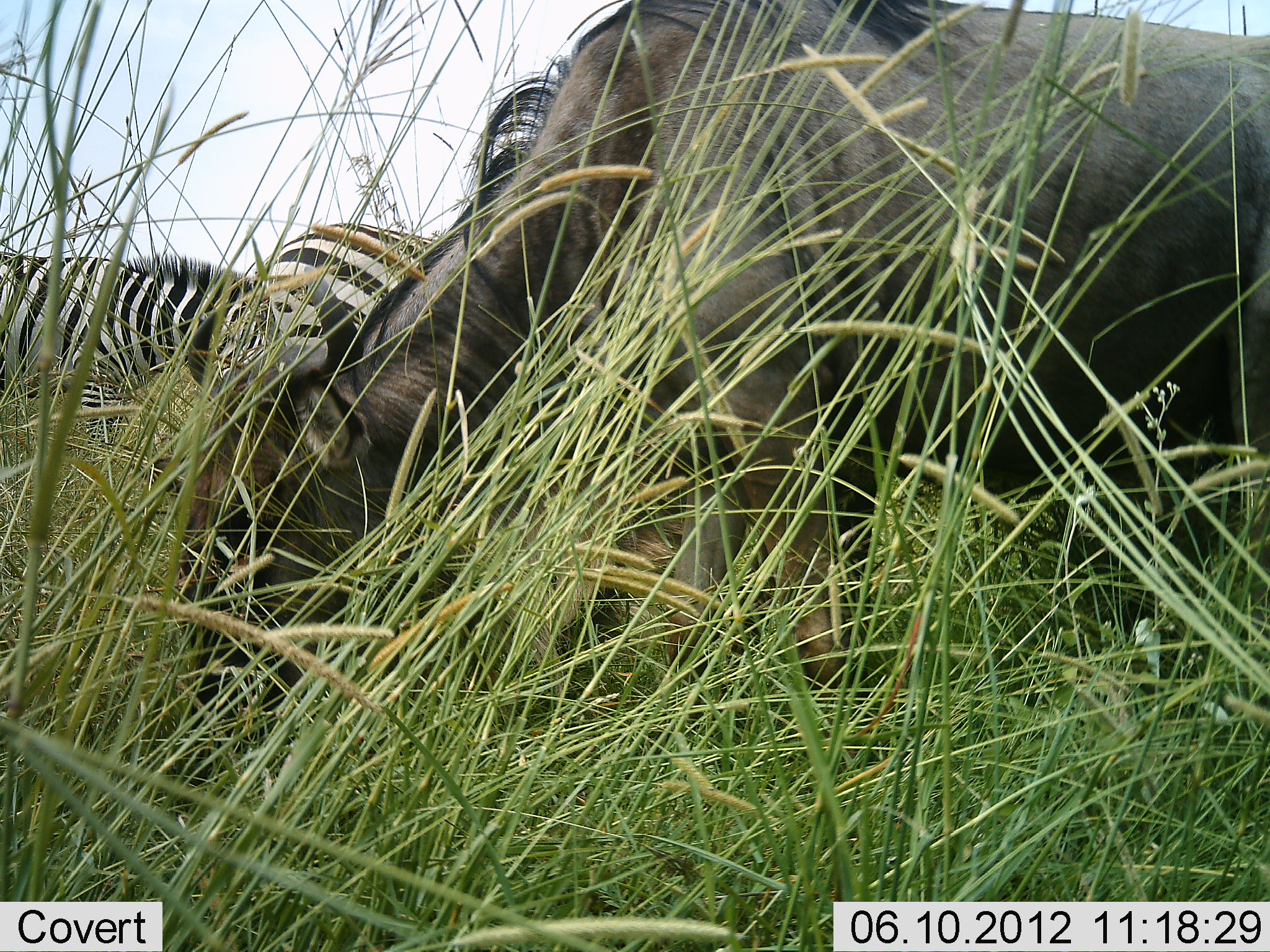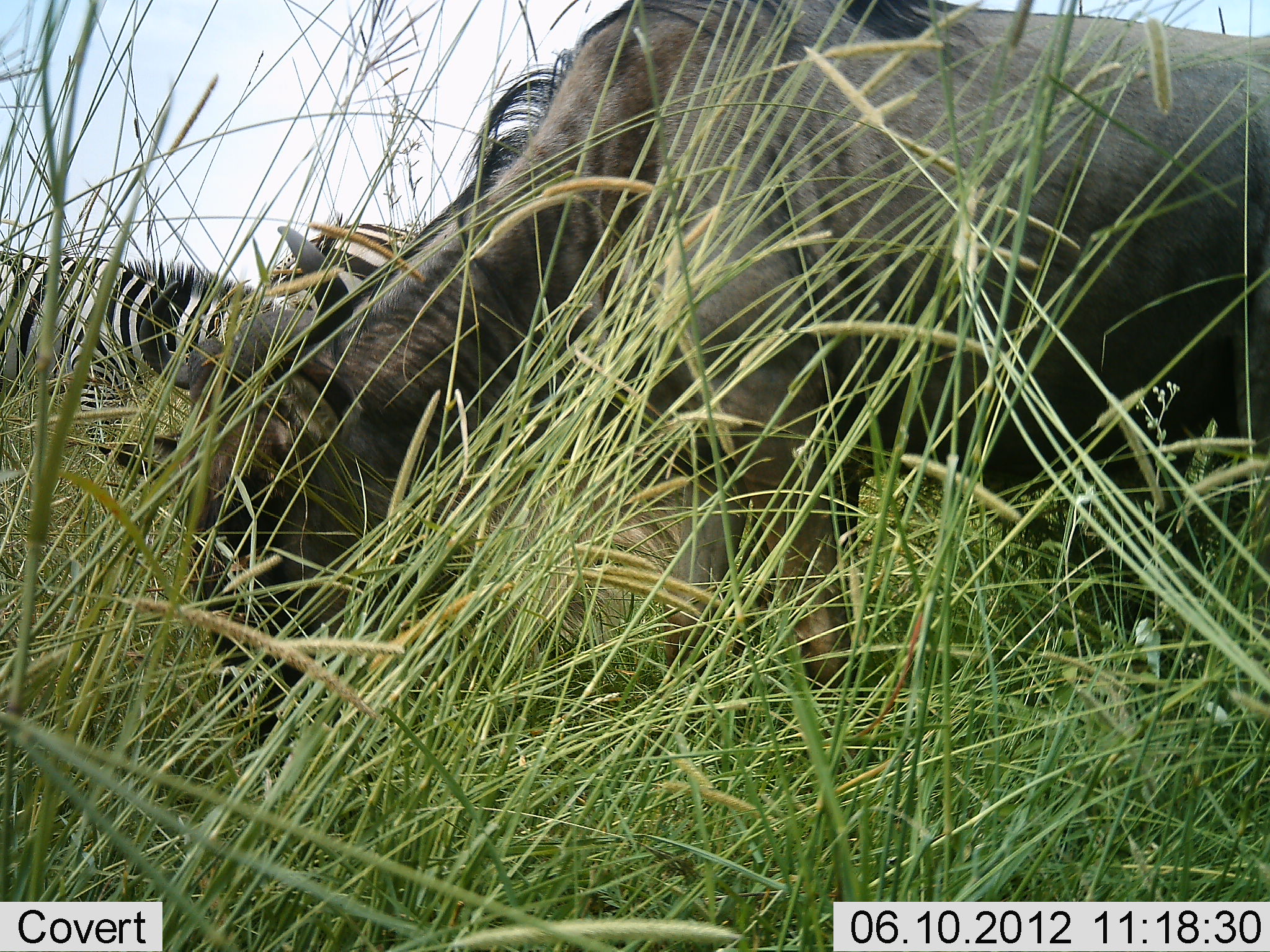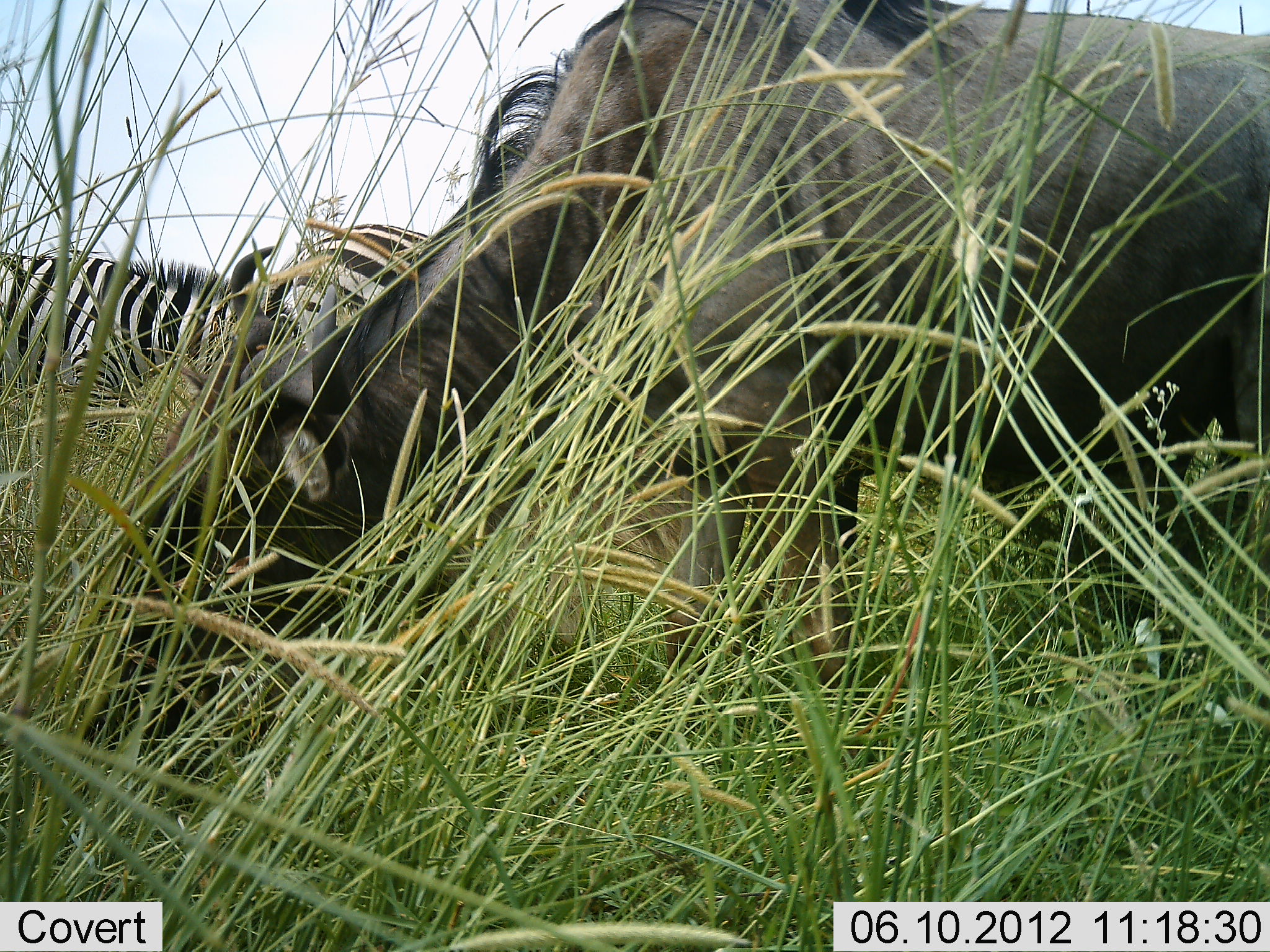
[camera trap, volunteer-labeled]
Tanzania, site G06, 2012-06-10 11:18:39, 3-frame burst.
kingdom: Animalia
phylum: Chordata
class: Mammalia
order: Artiodactyla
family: Bovidae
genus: Connochaetes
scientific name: Connochaetes taurinus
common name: blue wildebeest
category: wildebeest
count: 1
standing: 9%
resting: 0%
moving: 0%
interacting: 0%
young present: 0%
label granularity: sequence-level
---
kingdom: Animalia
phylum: Chordata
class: Mammalia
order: Perissodactyla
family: Equidae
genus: Equus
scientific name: Equus quagga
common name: plains zebra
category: zebra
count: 2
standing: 30%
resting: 0%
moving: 0%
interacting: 0%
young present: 0%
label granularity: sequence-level